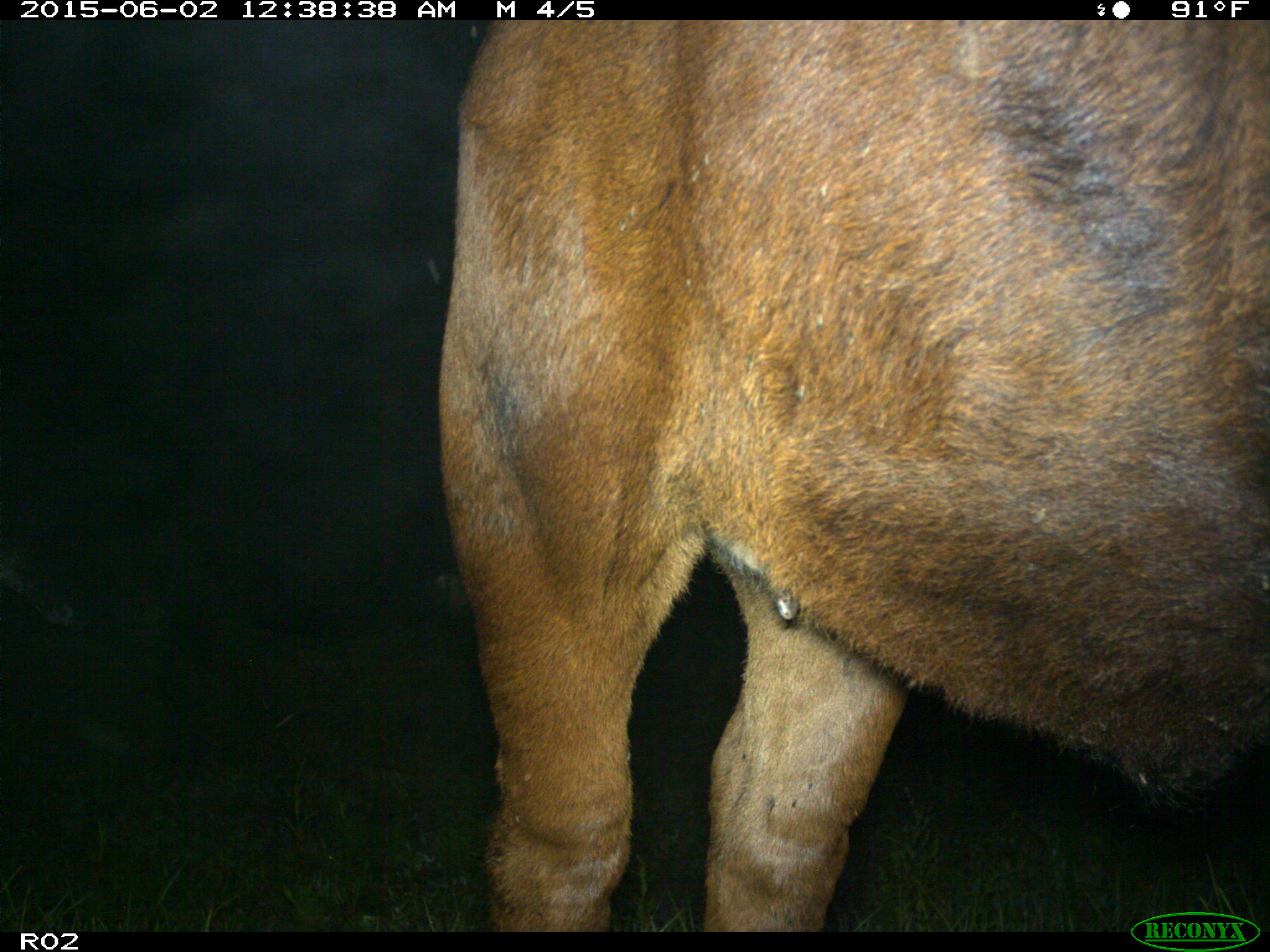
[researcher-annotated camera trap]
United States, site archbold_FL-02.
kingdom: Animalia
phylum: Chordata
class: Mammalia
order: Artiodactyla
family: Bovidae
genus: Bos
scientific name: Bos taurus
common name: domestic cow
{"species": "Bos taurus (domestic cow)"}